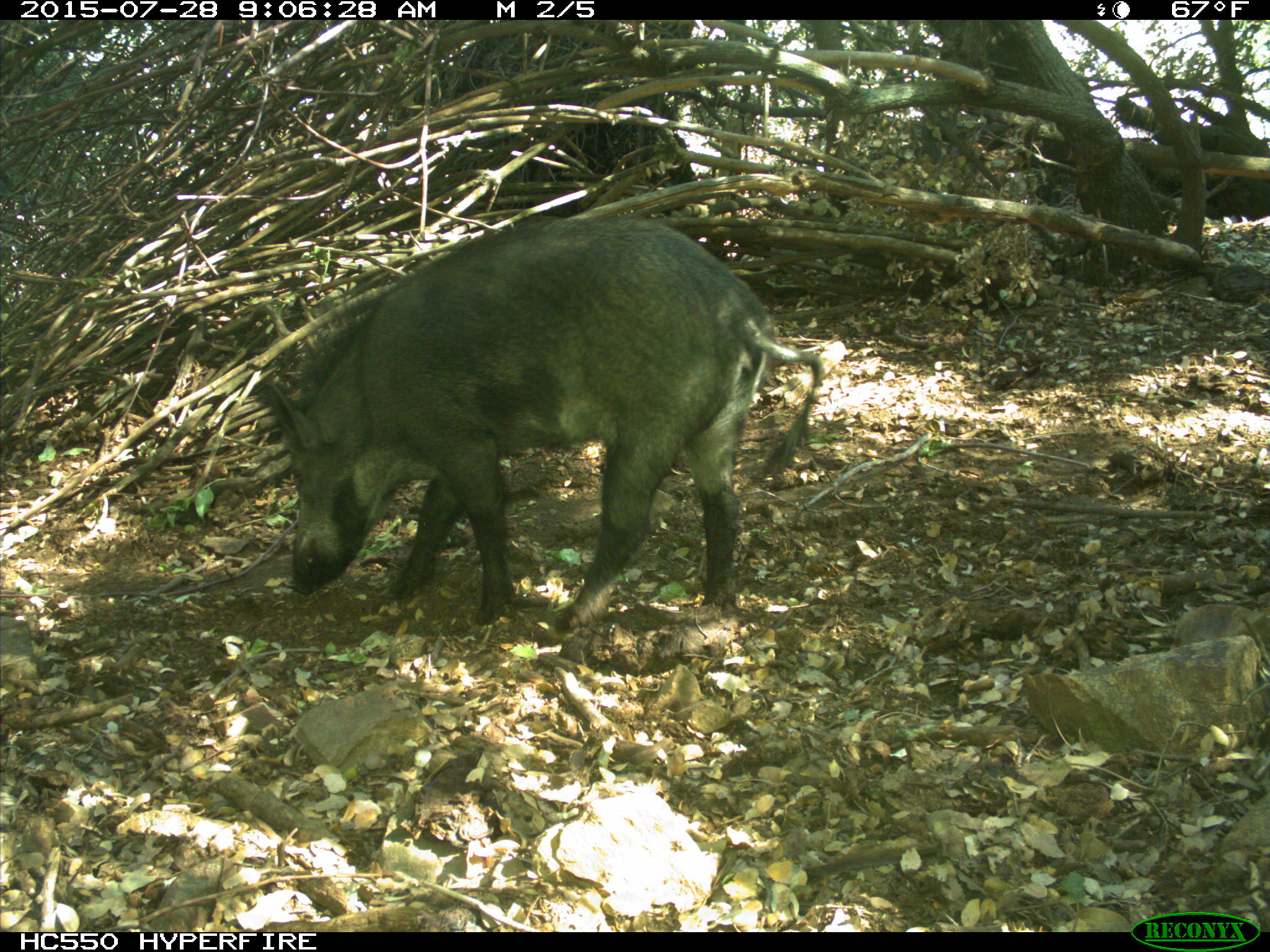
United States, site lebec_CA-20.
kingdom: Animalia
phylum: Chordata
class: Mammalia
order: Artiodactyla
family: Suidae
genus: Sus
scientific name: Sus scrofa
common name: wild boar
Sus scrofa (wild boar).